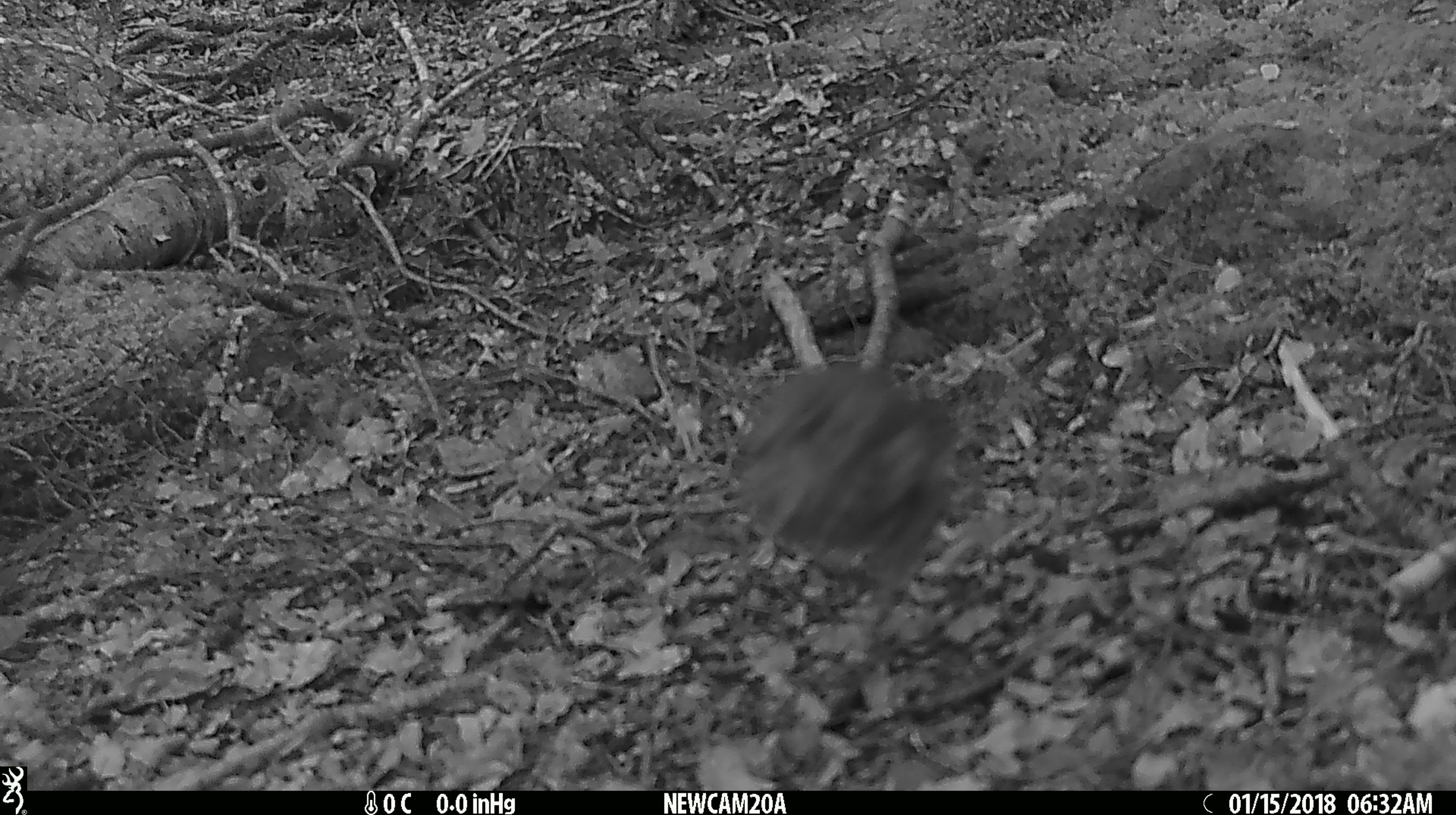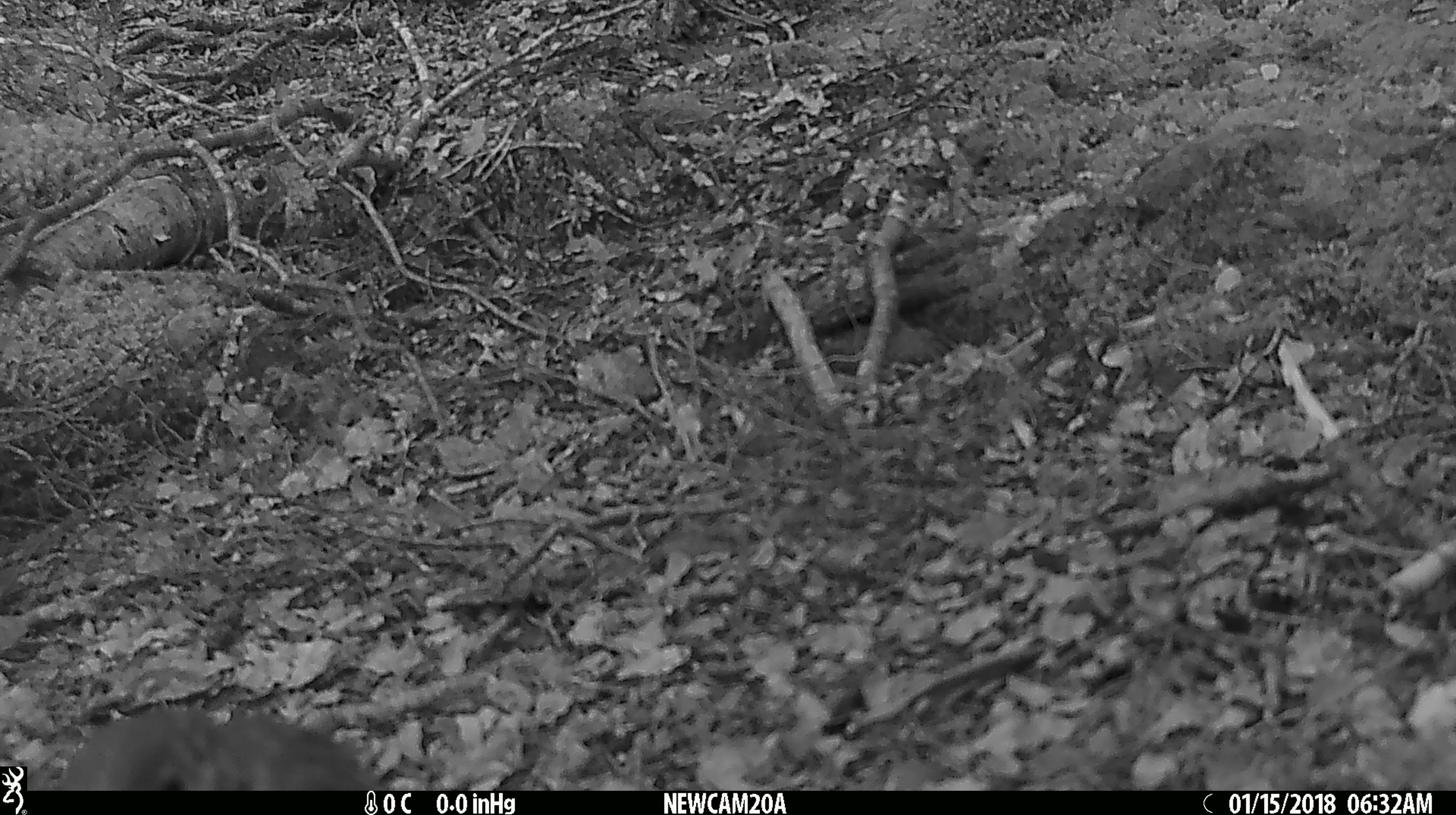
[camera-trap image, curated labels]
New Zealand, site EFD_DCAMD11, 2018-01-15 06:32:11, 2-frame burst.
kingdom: Animalia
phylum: Chordata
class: Aves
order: Passeriformes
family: Turdidae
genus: Turdus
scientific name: Turdus philomelos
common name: song thrush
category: thrush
Thrush (song thrush) (Turdus philomelos).